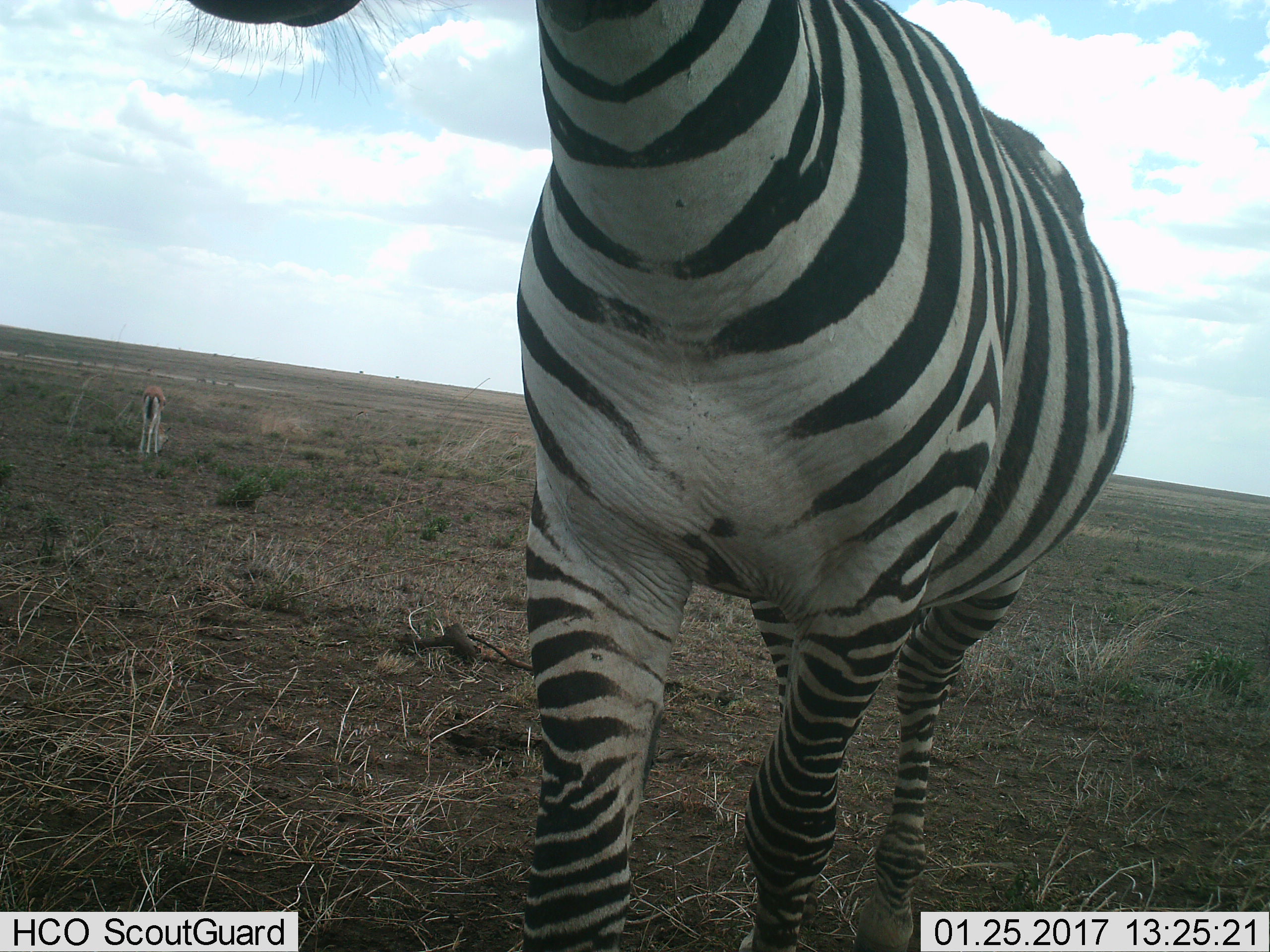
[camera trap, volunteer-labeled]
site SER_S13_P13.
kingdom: Animalia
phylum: Chordata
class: Mammalia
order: Perissodactyla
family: Equidae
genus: Equus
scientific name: Equus quagga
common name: plains zebra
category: zebraplains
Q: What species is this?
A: Zebraplains (plains zebra) (Equus quagga).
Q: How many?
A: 1.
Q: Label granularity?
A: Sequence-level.